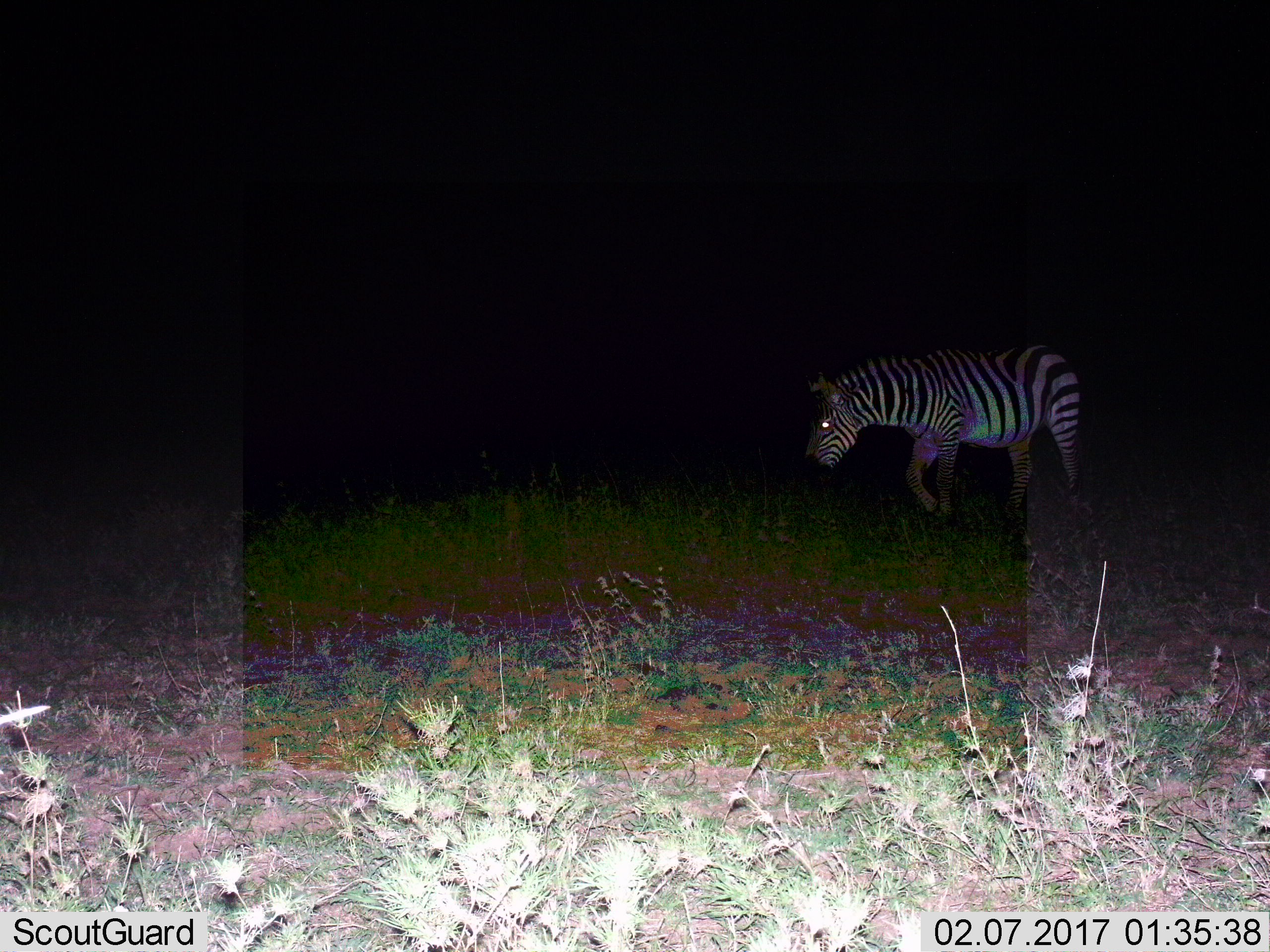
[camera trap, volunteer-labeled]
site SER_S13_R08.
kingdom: Animalia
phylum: Chordata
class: Mammalia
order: Perissodactyla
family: Equidae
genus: Equus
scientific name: Equus quagga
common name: plains zebra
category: zebraplains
Zebraplains (plains zebra) (Equus quagga), count 1. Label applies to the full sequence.